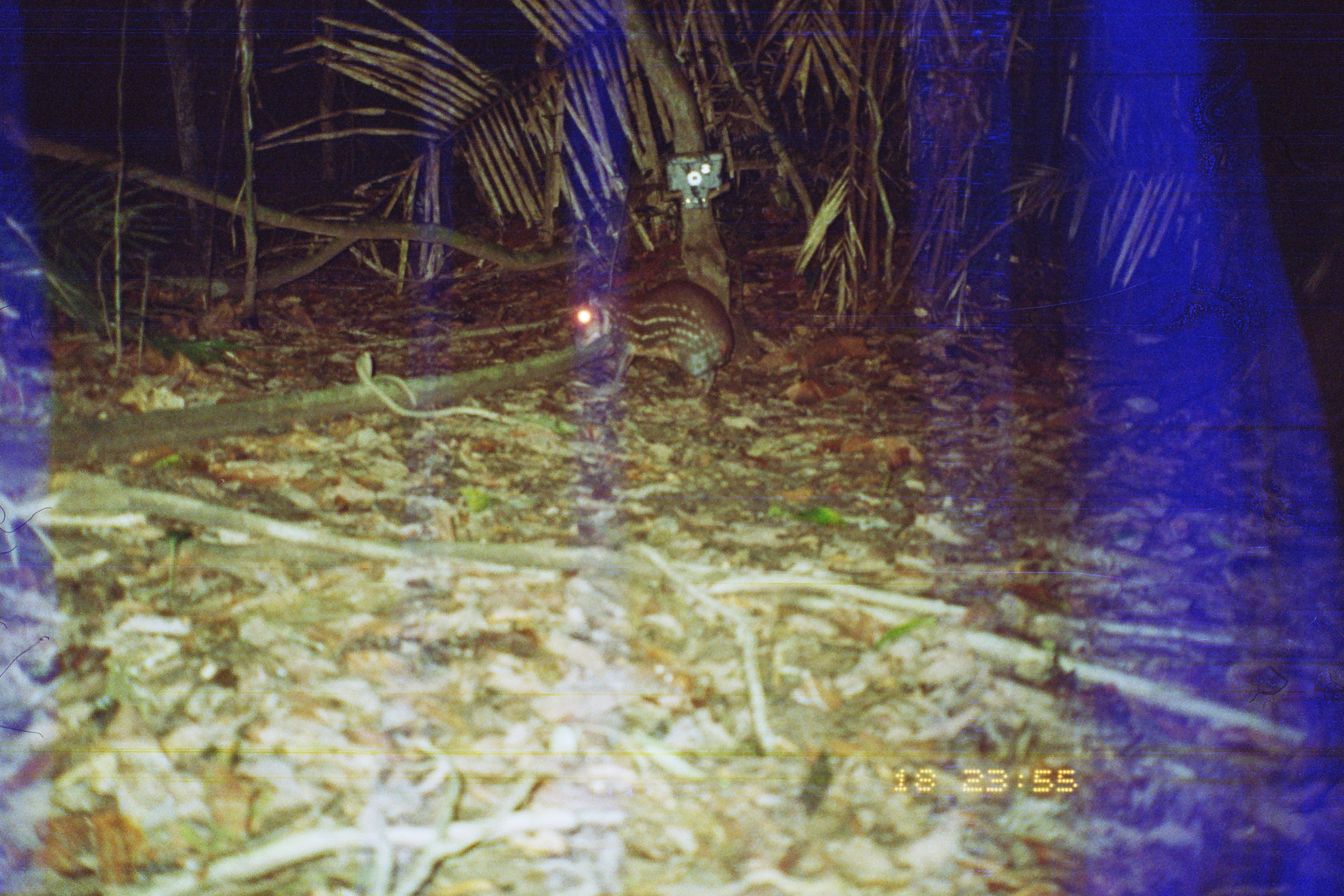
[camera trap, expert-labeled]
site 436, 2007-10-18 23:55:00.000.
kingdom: Animalia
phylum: Chordata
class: Mammalia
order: Rodentia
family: Cuniculidae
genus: Cuniculus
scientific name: Cuniculus paca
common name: spotted paca